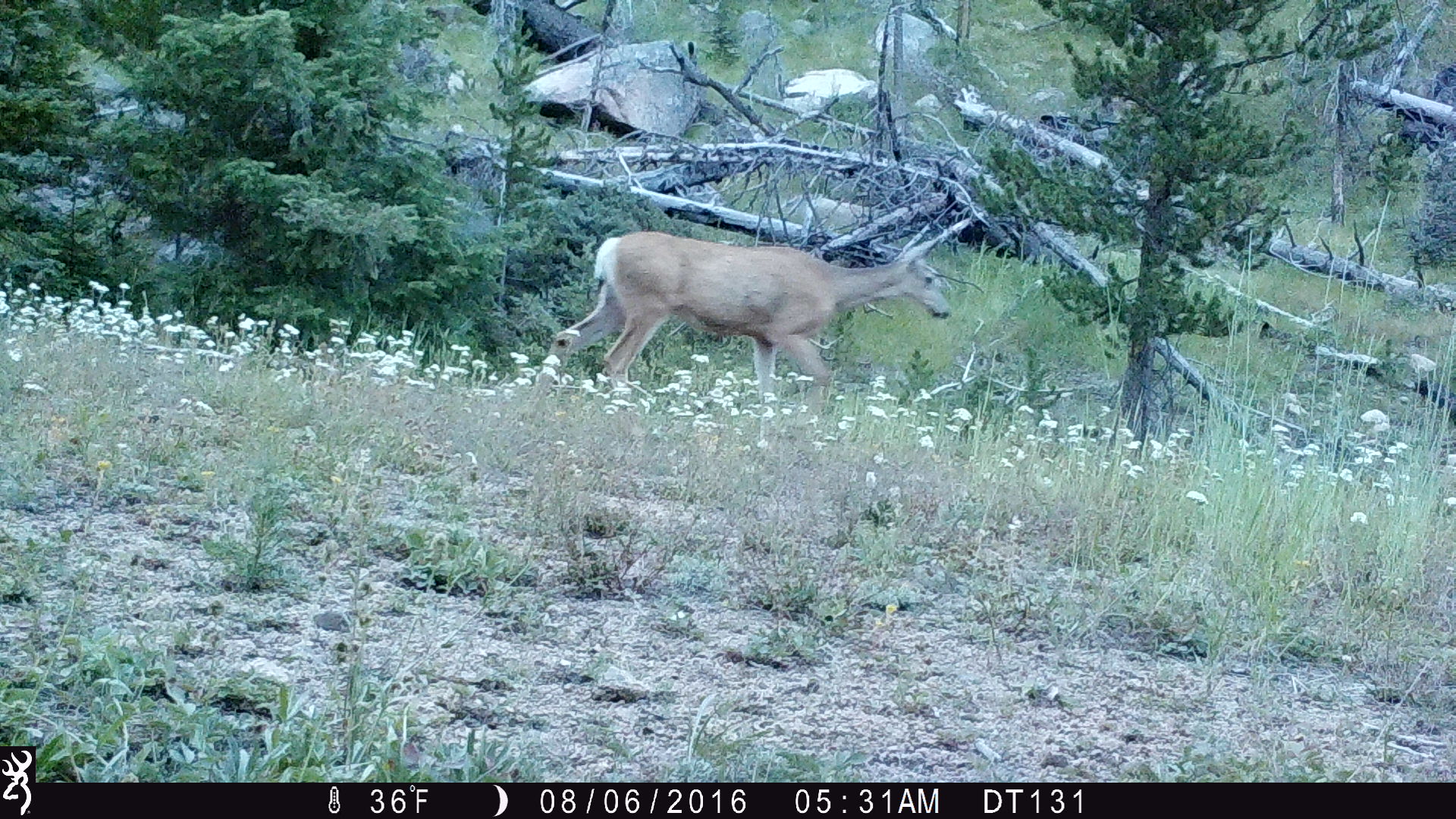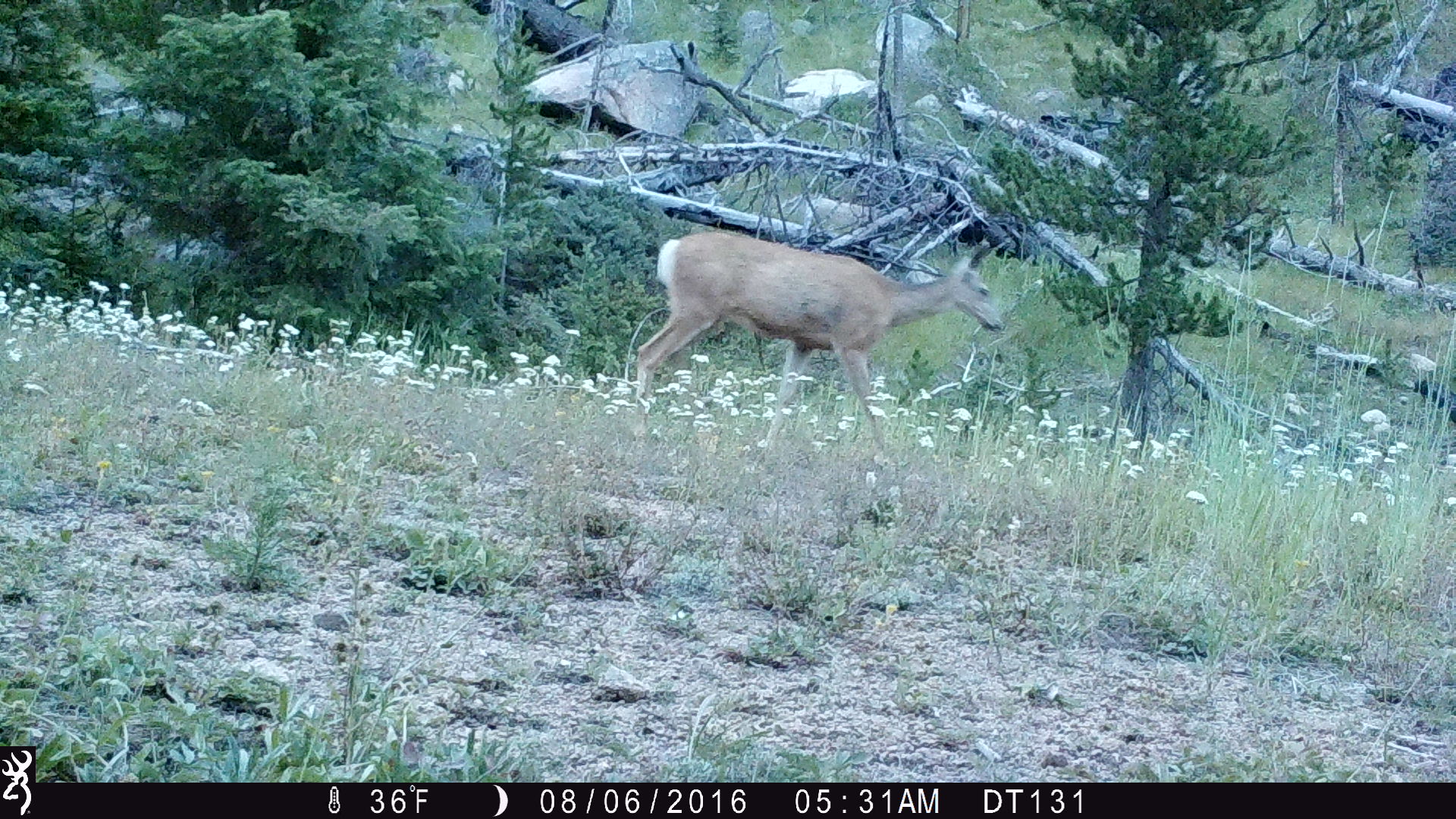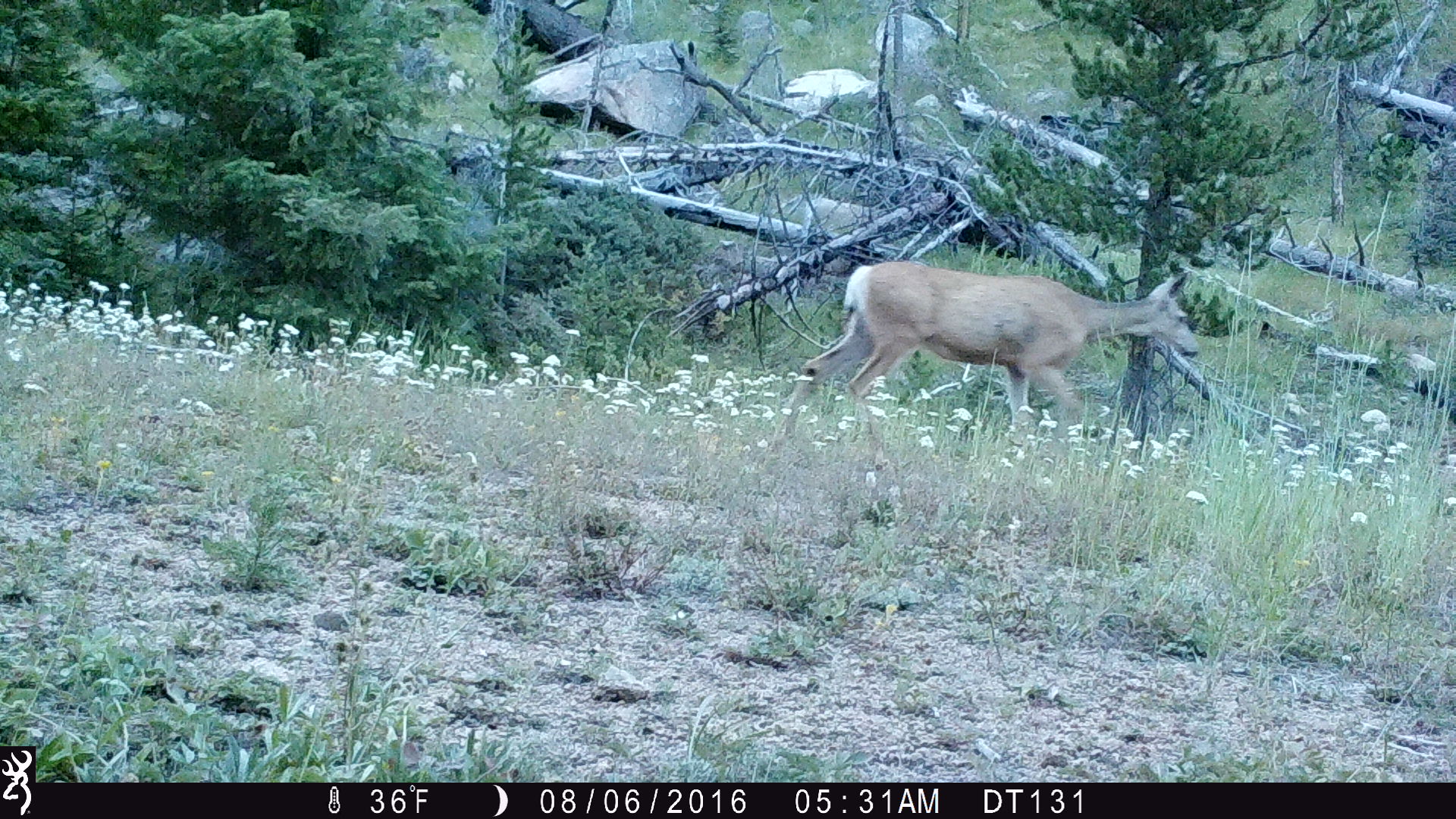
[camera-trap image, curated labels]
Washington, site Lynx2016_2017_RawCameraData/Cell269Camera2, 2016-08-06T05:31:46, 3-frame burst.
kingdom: Animalia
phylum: Chordata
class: Mammalia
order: Artiodactyla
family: Cervidae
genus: Odocoileus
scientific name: Odocoileus hemionus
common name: mule deer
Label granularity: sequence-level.